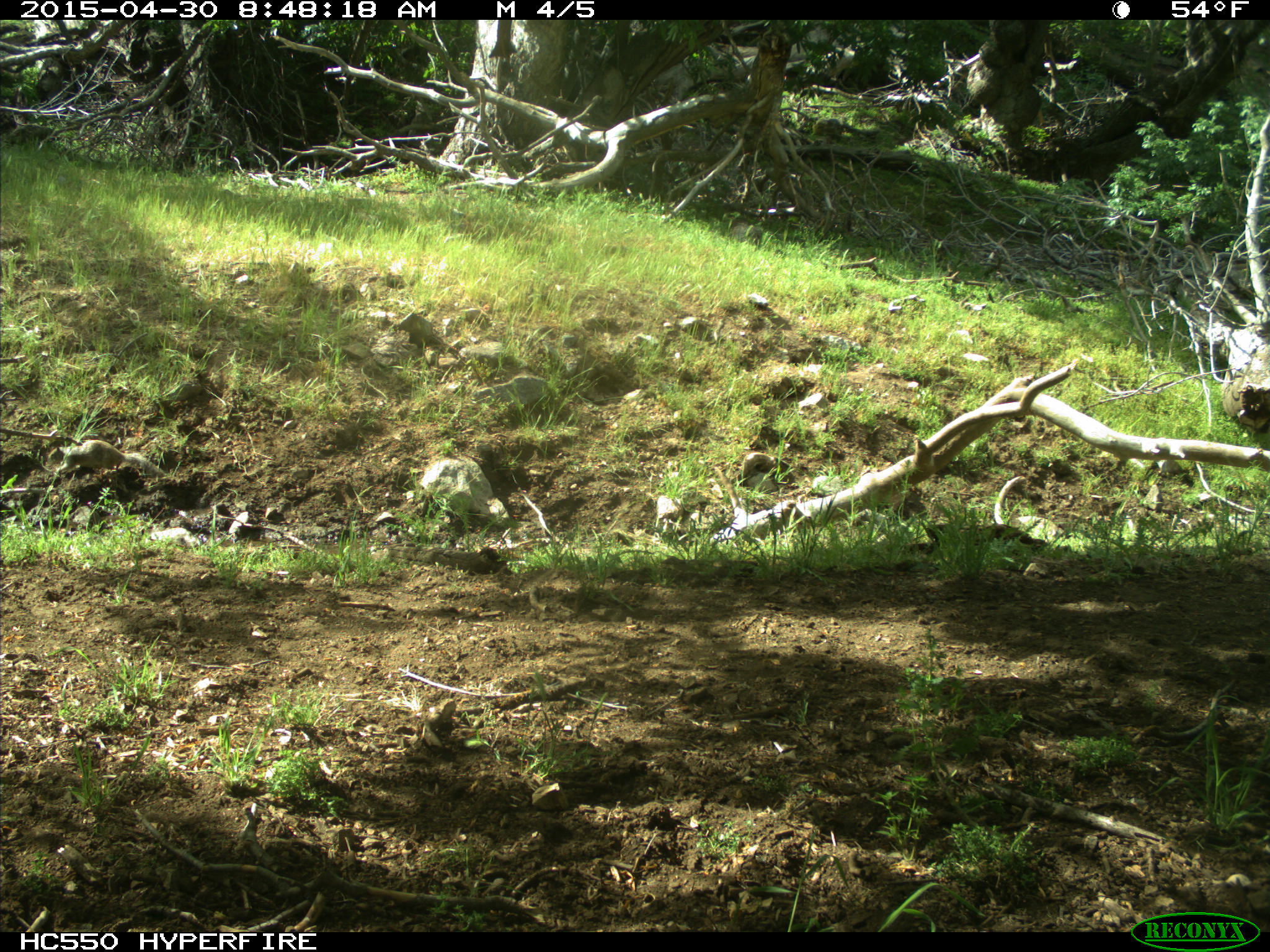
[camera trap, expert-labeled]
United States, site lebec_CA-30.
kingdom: Animalia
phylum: Chordata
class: Mammalia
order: Rodentia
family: Sciuridae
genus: Otospermophilus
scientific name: Otospermophilus beecheyi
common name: california ground squirrel